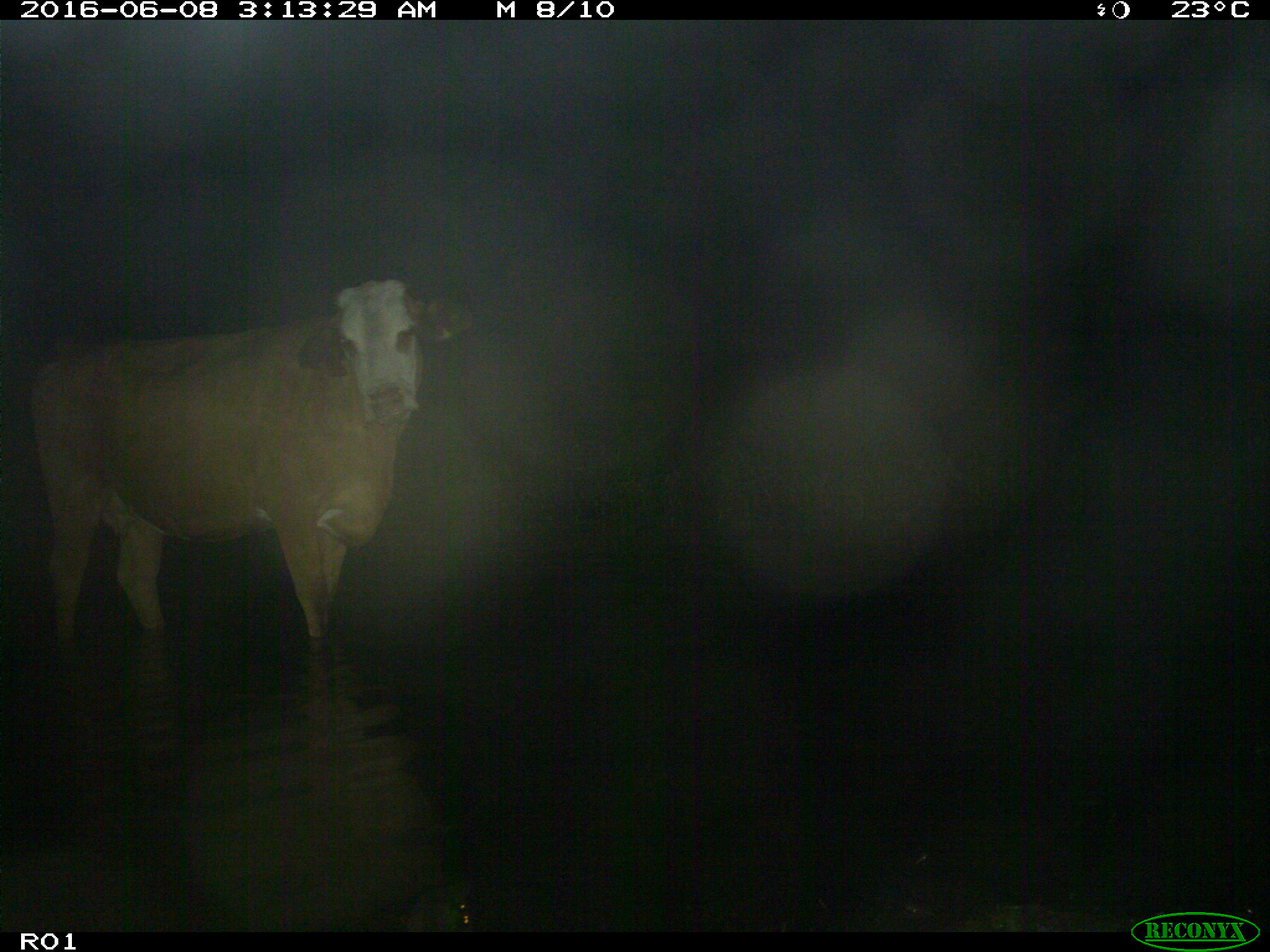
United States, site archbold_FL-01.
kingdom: Animalia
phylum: Chordata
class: Mammalia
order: Artiodactyla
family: Bovidae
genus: Bos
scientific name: Bos taurus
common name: domestic cow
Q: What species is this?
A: Bos taurus (domestic cow).